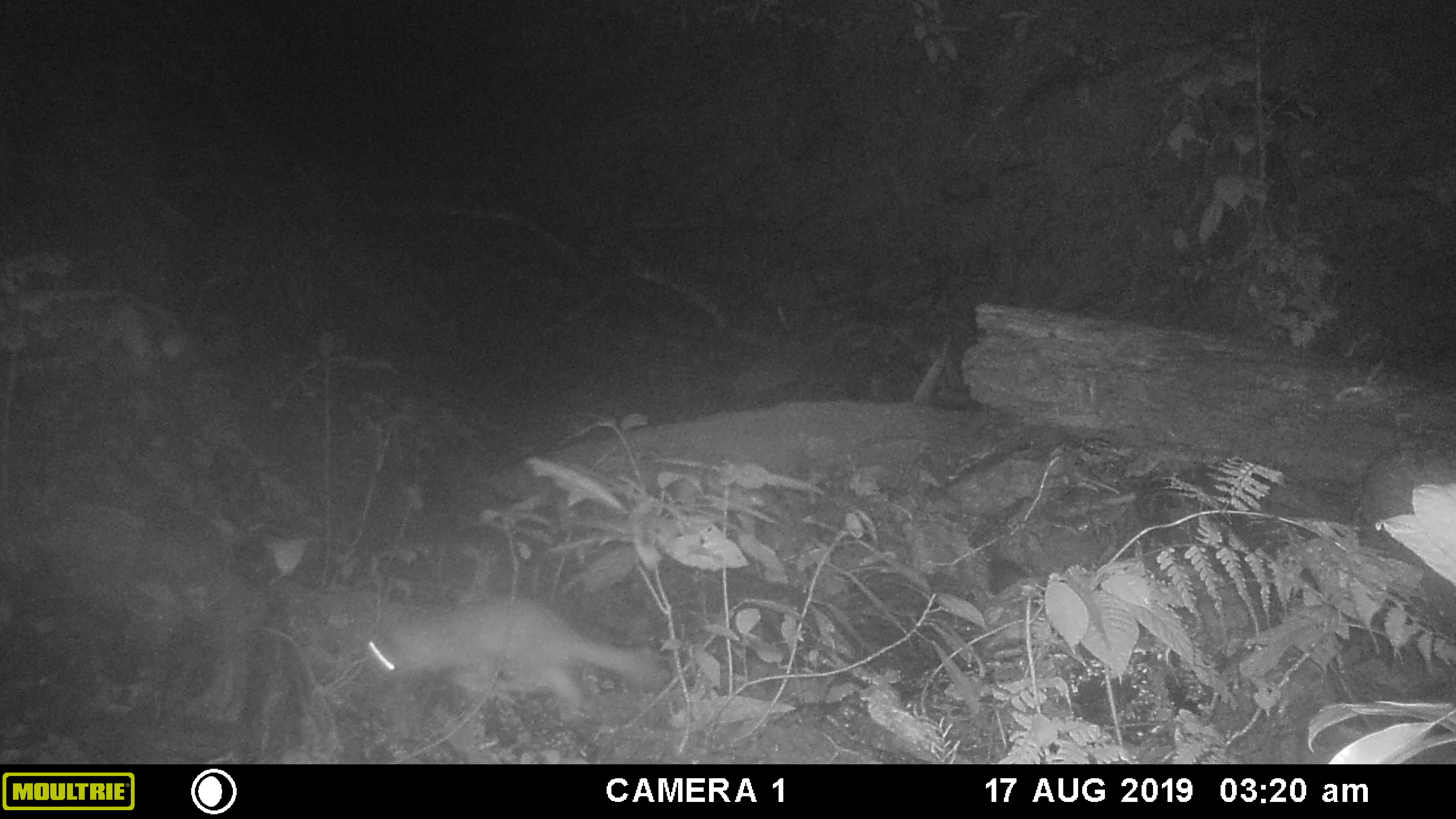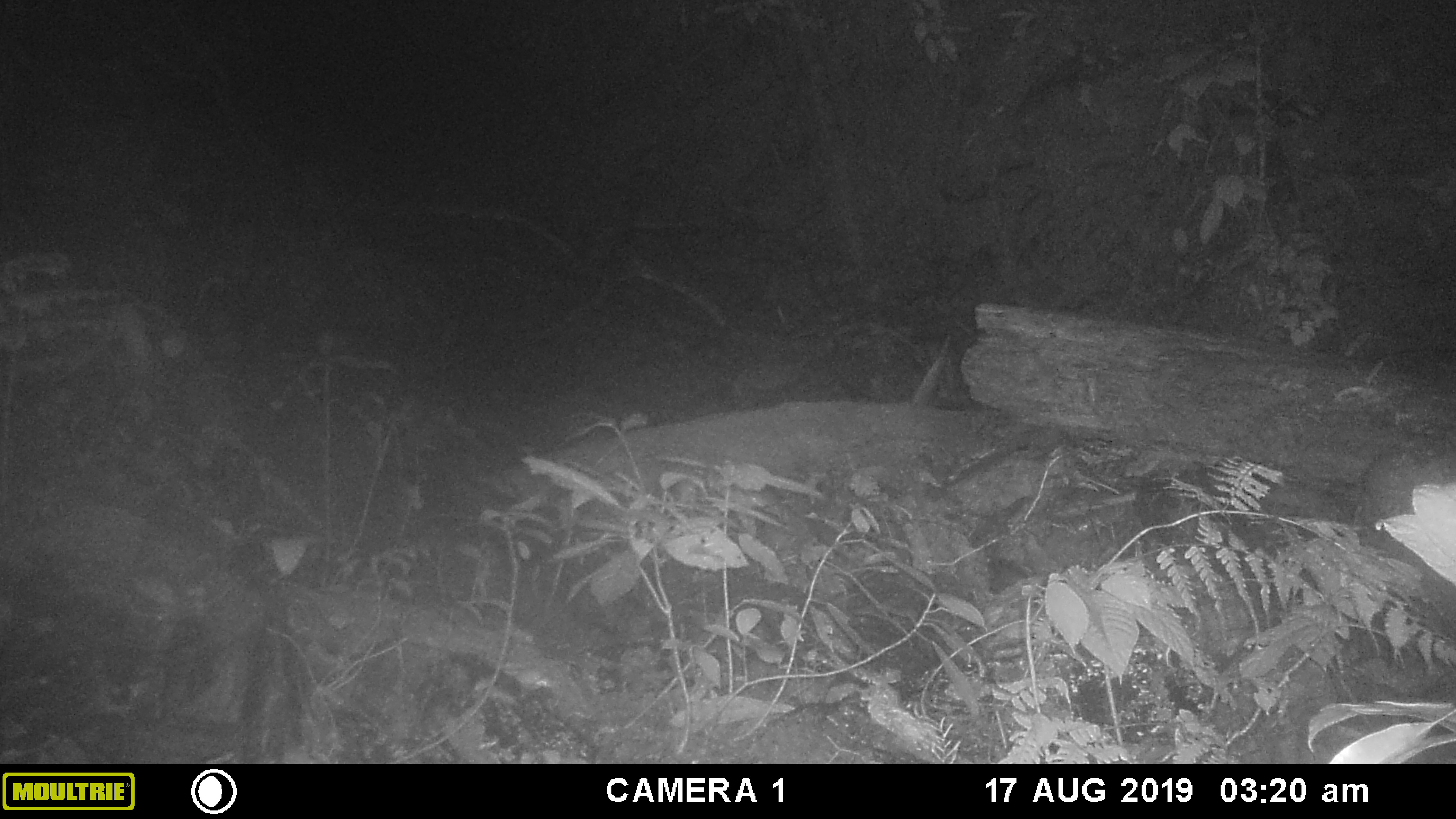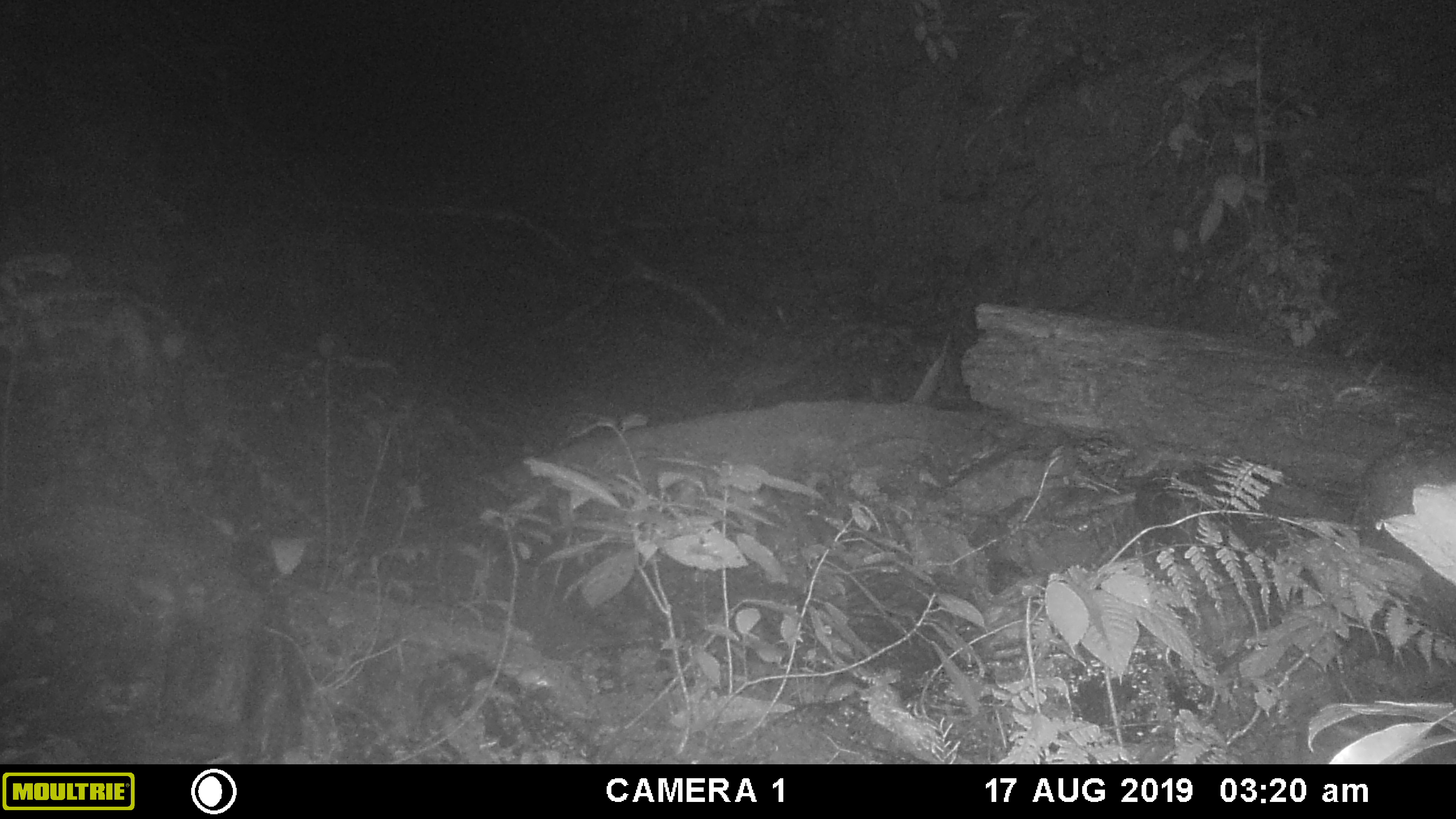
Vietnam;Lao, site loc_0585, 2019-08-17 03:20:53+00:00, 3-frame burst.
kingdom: Animalia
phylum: Chordata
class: Mammalia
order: Carnivora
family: Mustelidae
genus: Melogale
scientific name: Melogale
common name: ferret badger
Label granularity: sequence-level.